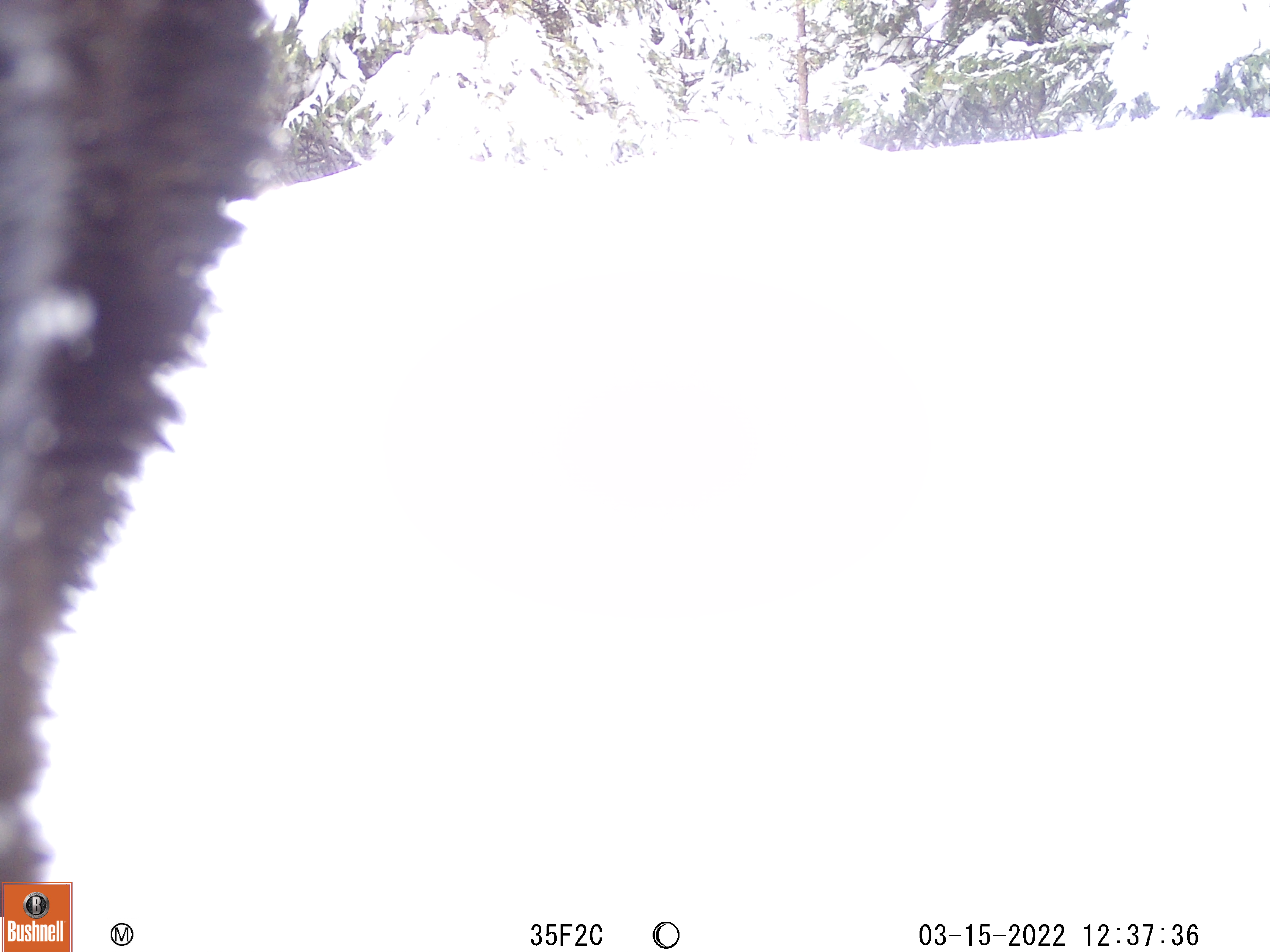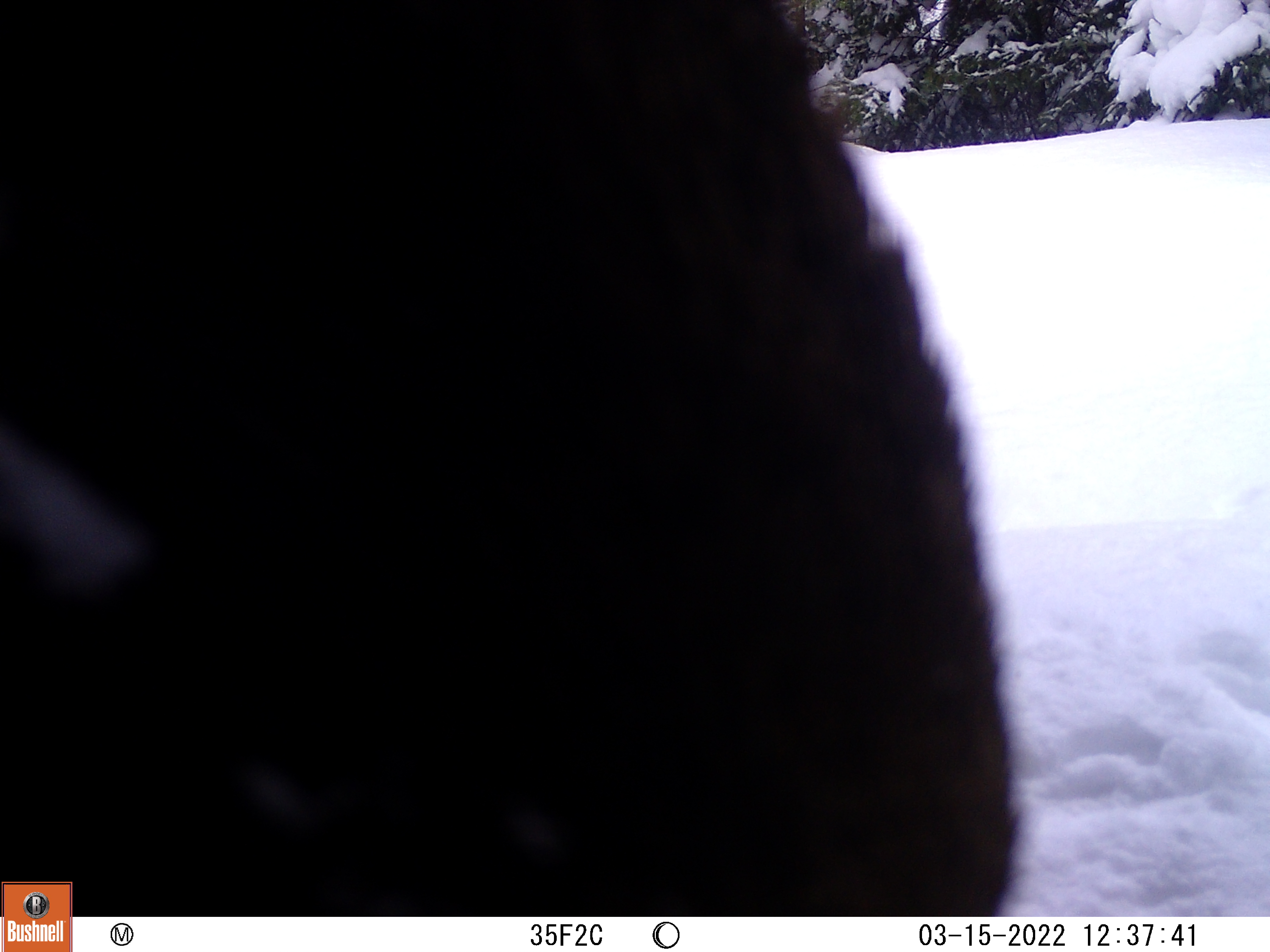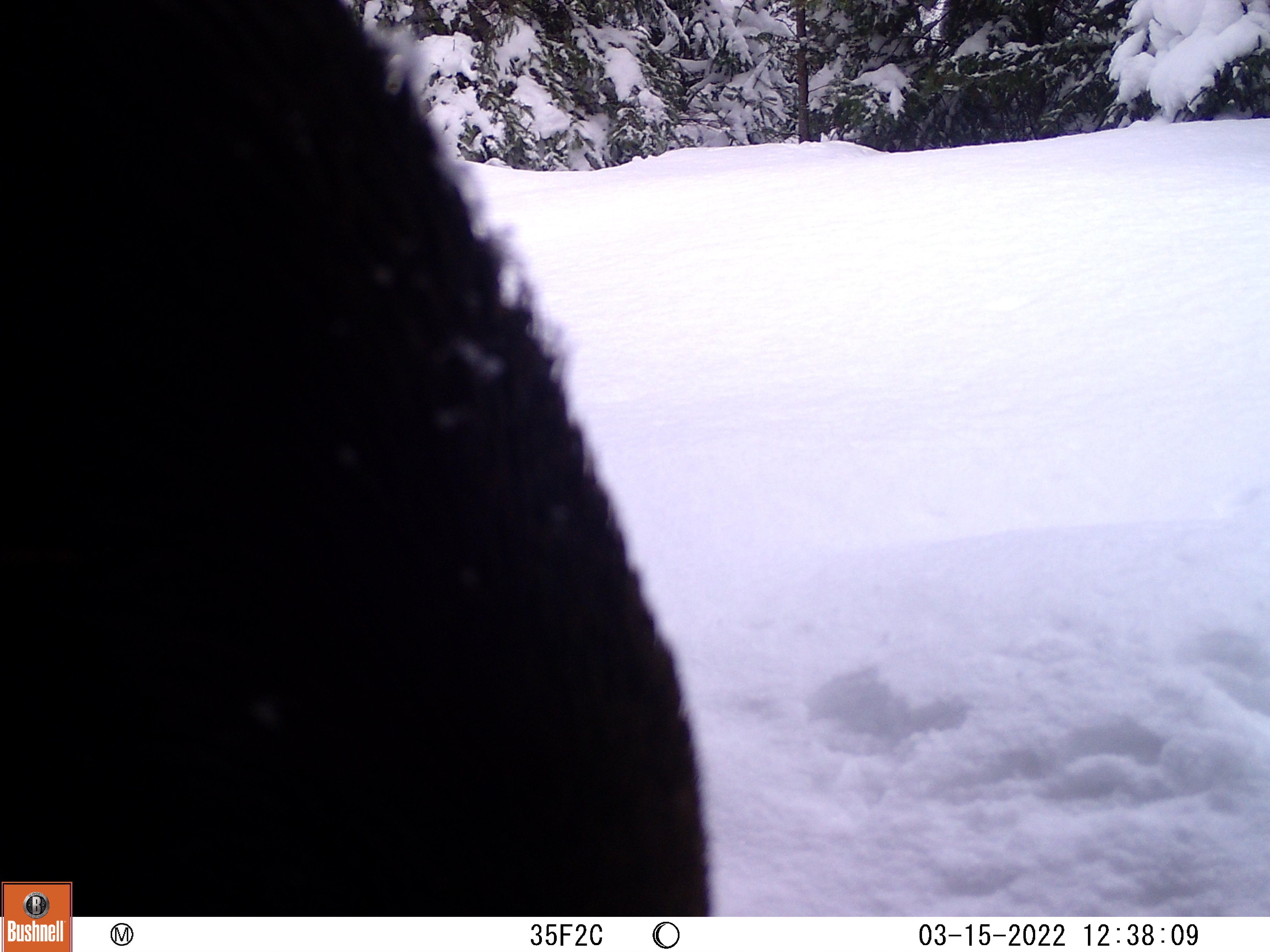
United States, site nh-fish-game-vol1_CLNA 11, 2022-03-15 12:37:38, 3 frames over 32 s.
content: unidentified animal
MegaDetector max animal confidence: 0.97